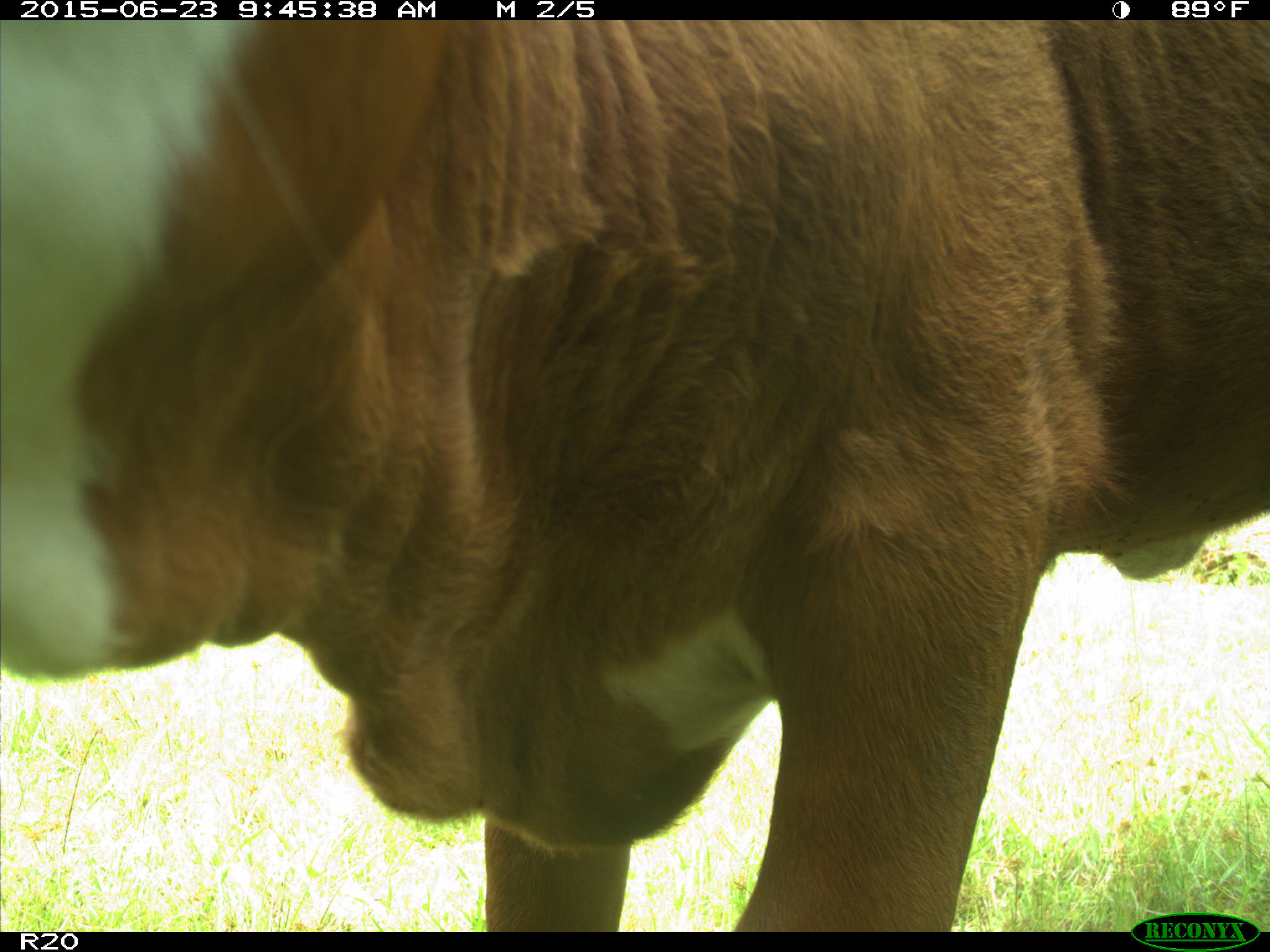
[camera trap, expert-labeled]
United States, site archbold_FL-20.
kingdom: Animalia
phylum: Chordata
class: Mammalia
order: Artiodactyla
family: Bovidae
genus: Bos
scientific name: Bos taurus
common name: domestic cow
Bos taurus (domestic cow).